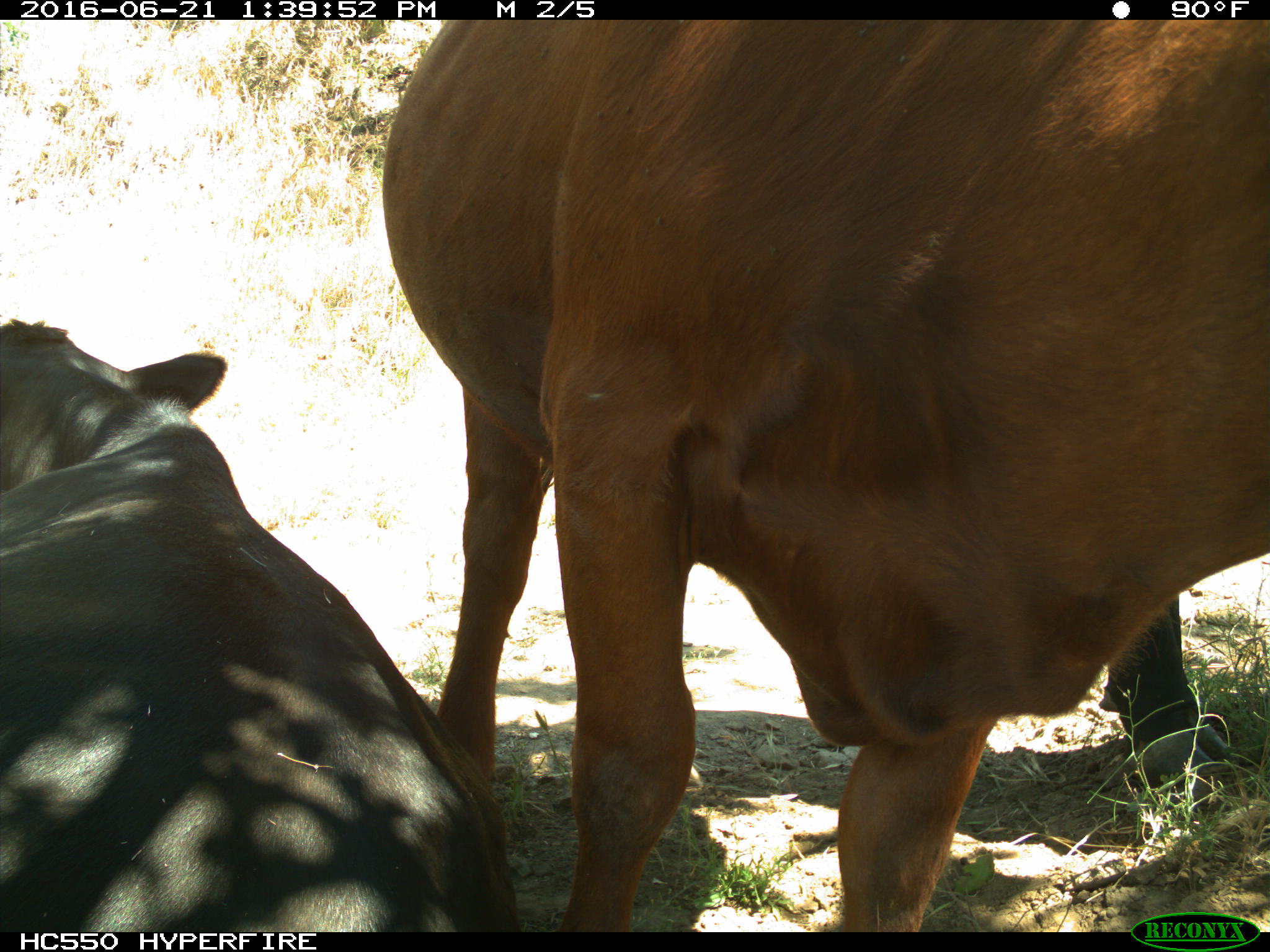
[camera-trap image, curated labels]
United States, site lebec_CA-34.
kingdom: Animalia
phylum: Chordata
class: Mammalia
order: Artiodactyla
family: Bovidae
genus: Bos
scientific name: Bos taurus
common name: domestic cow